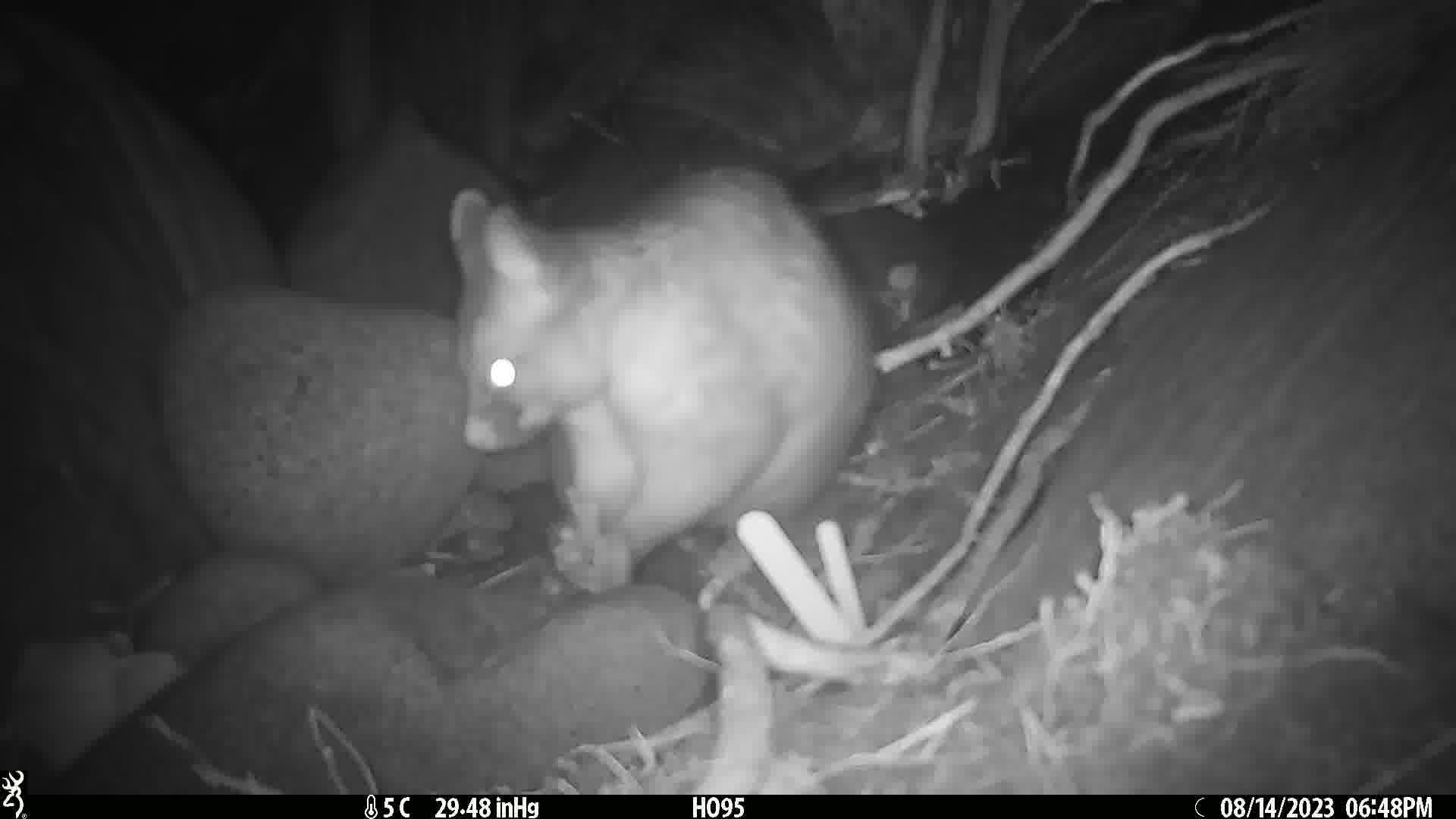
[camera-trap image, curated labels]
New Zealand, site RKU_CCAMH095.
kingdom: Animalia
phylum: Chordata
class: Mammalia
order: Diprotodontia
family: Phalangeridae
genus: Trichosurus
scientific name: Trichosurus vulpecula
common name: common brushtail possum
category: possum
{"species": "possum (common brushtail possum) (Trichosurus vulpecula)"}